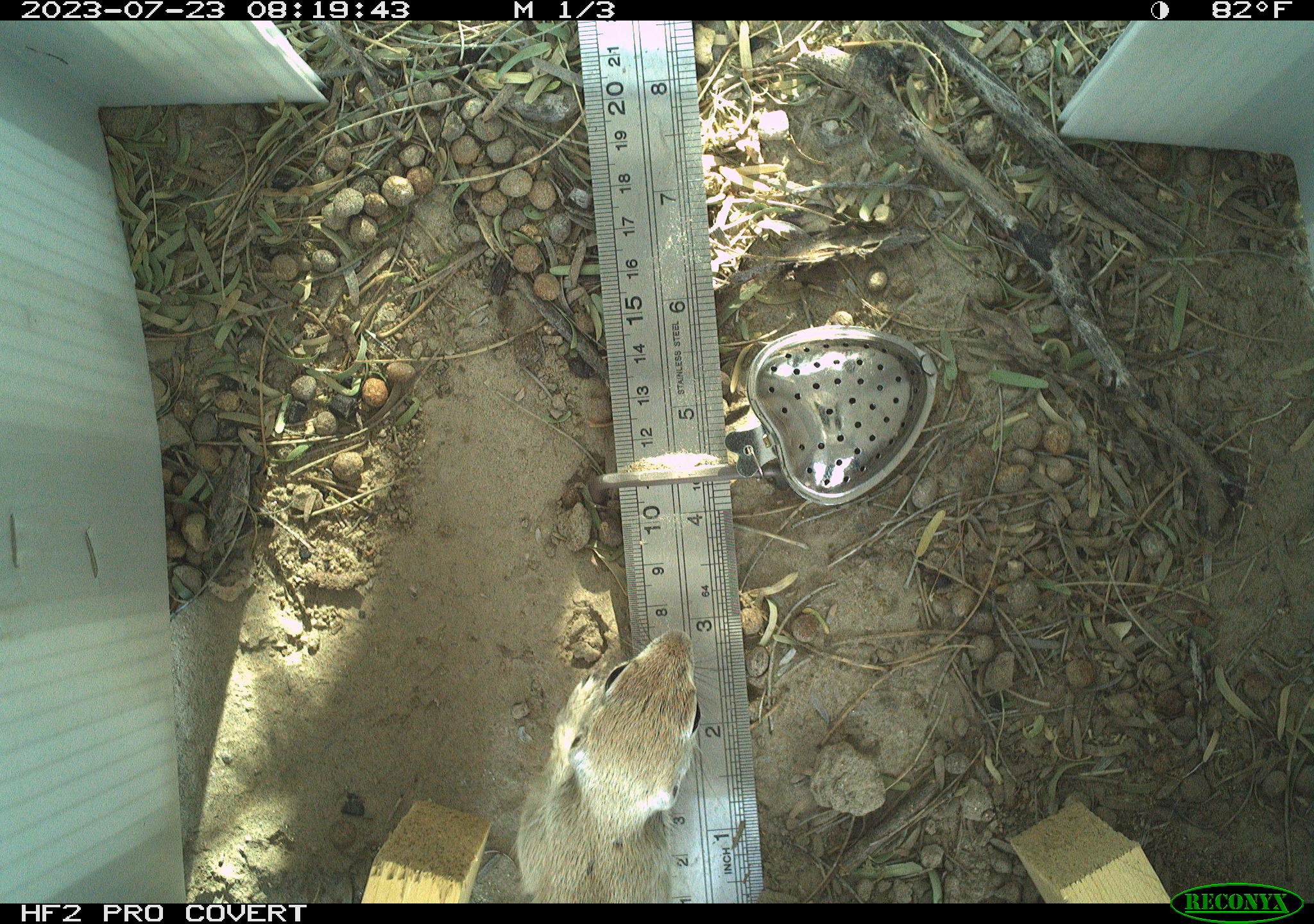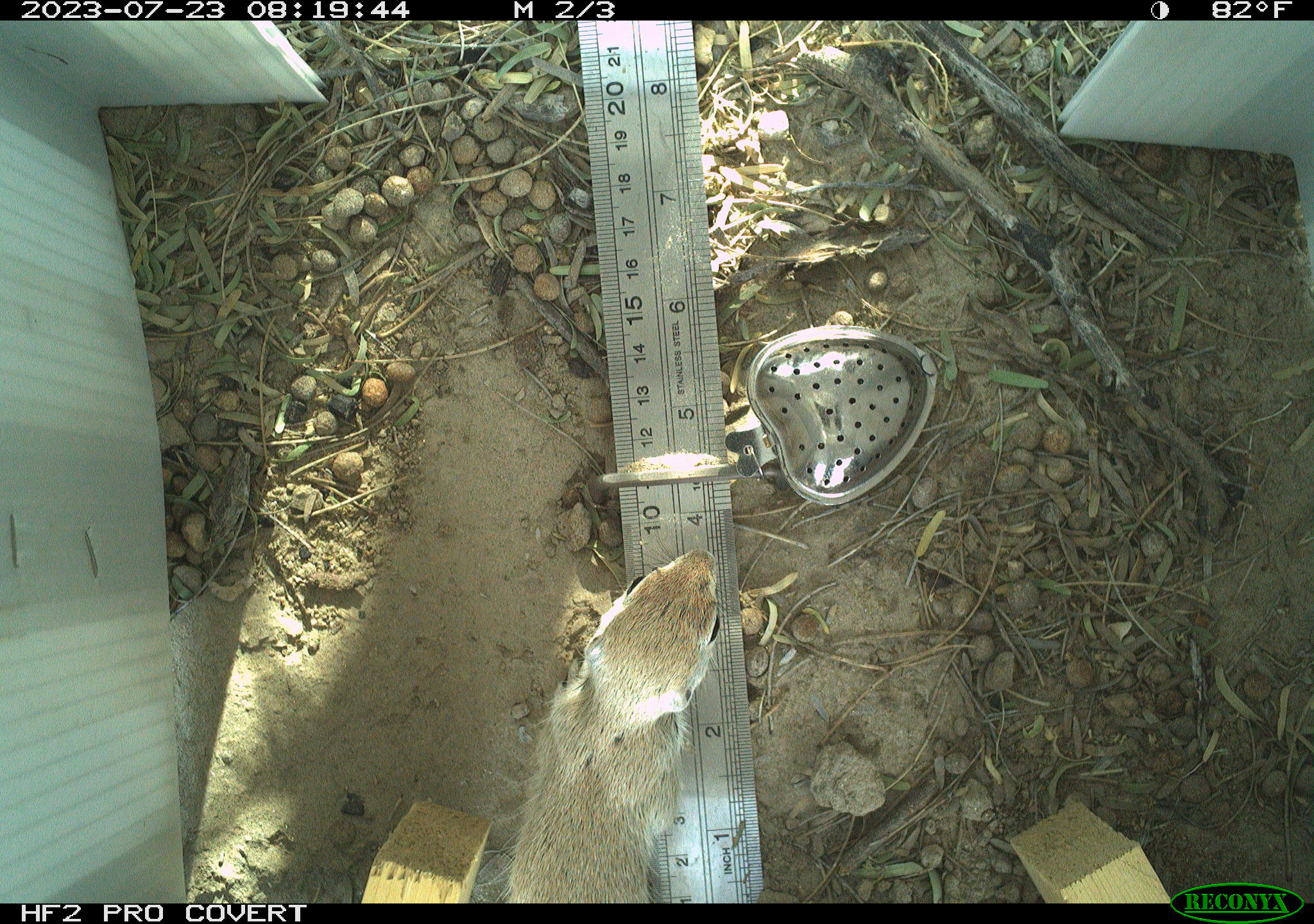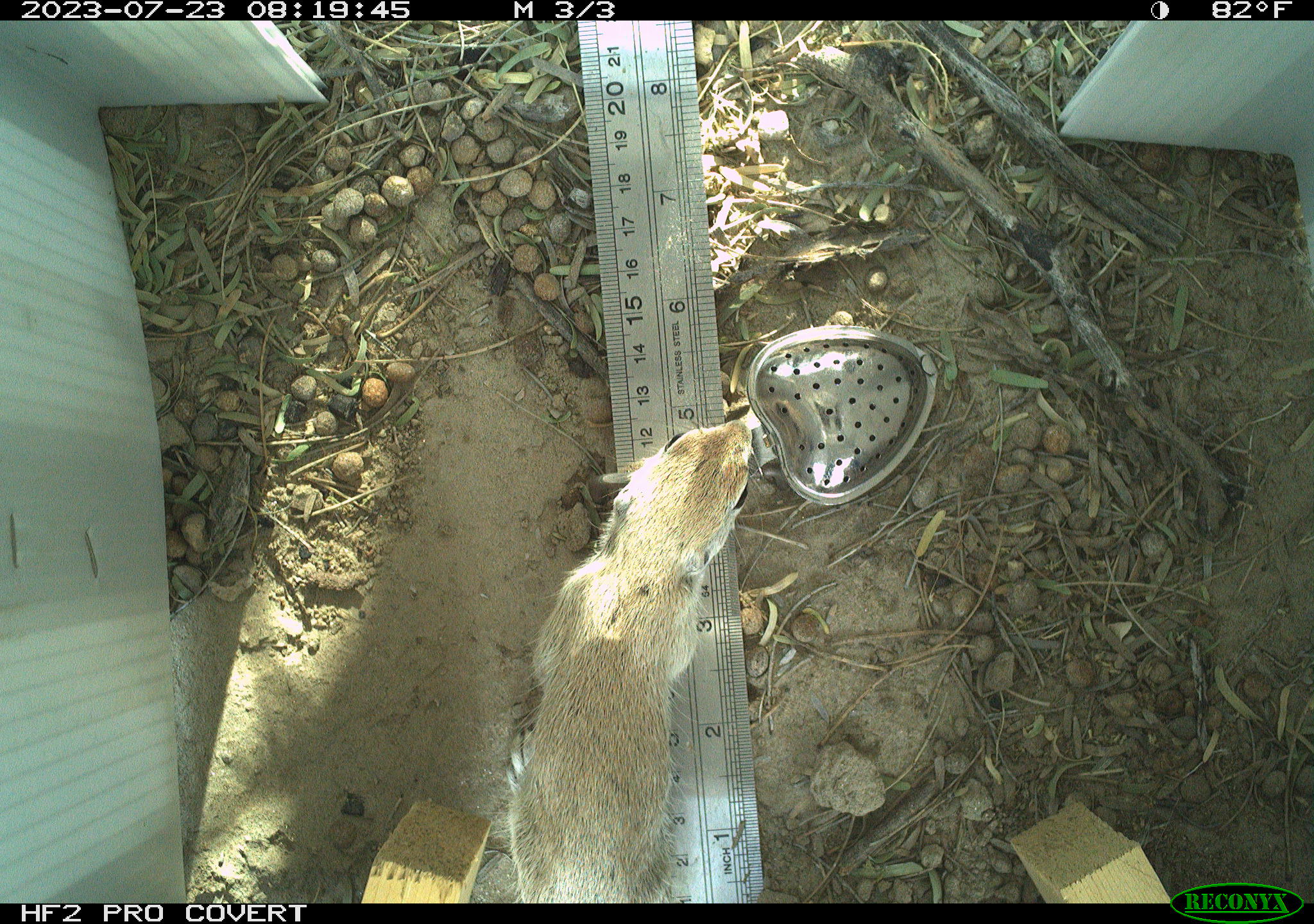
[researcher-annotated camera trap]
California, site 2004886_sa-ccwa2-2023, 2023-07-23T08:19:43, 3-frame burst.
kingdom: Animalia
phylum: Chordata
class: Mammalia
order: Rodentia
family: Sciuridae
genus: Xerospermophilus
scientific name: Xerospermophilus tereticaudus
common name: round-tailed ground squirrel